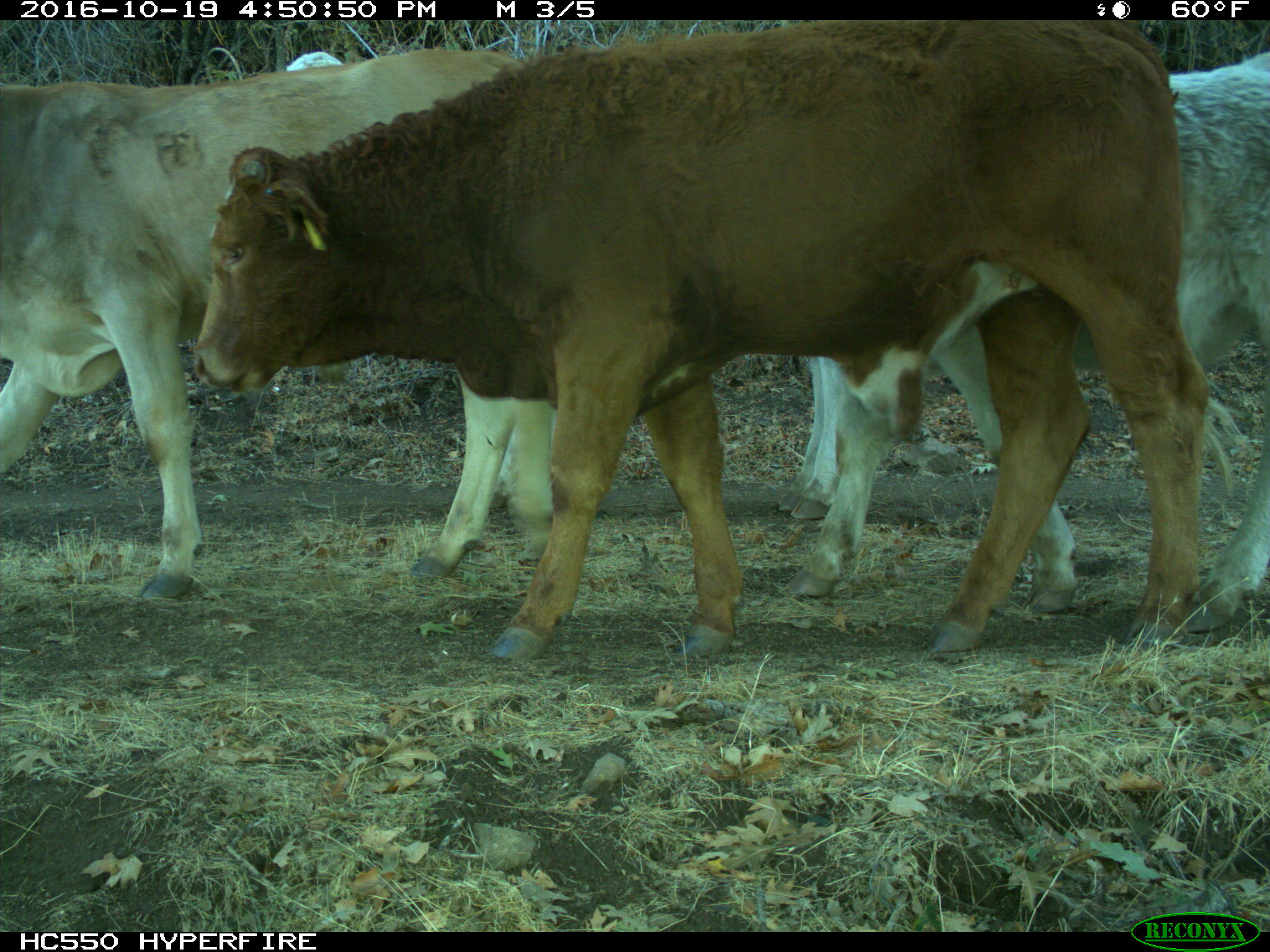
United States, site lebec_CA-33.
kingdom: Animalia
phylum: Chordata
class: Mammalia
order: Artiodactyla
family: Bovidae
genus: Bos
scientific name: Bos taurus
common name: domestic cow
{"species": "Bos taurus (domestic cow)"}